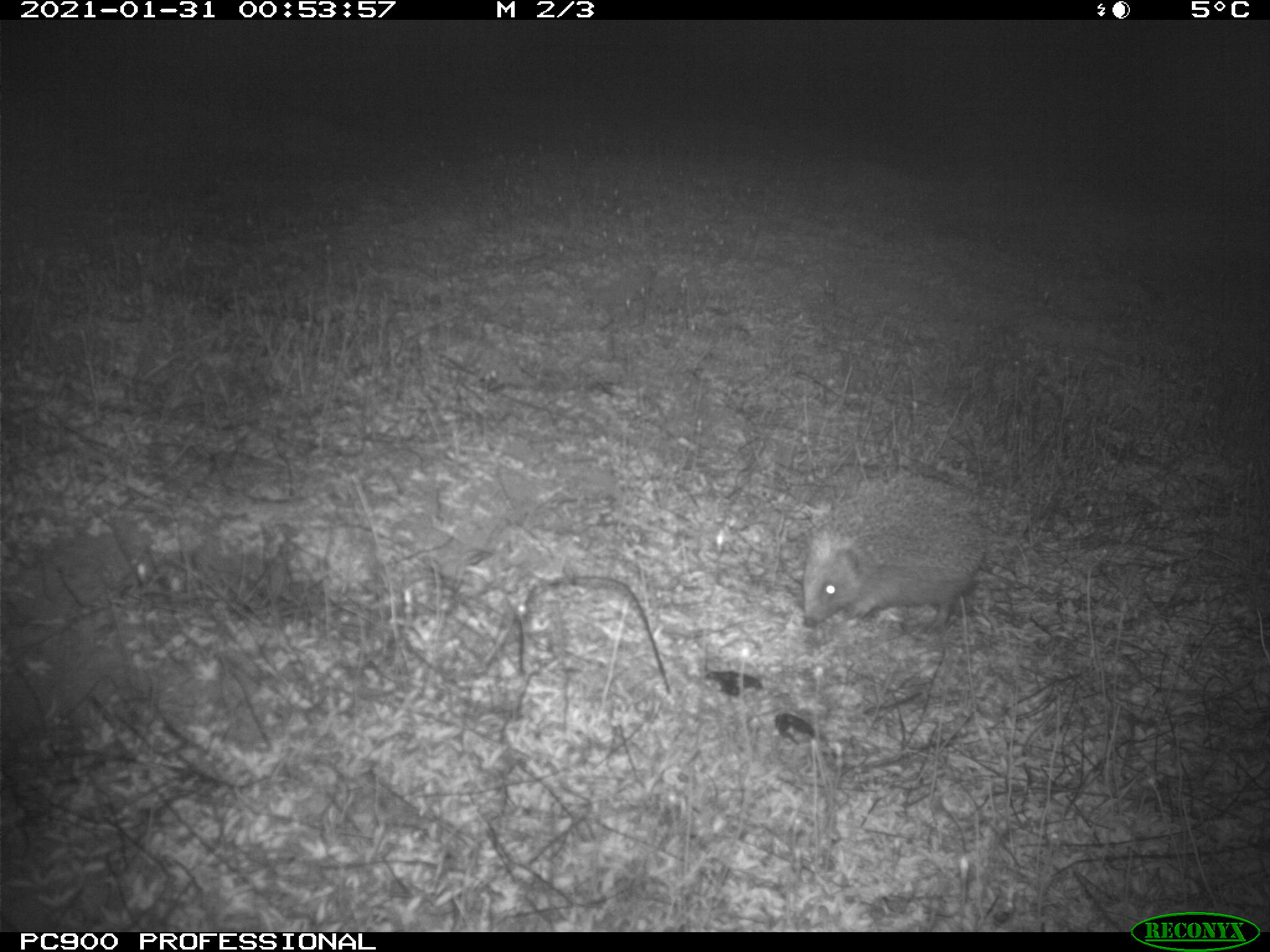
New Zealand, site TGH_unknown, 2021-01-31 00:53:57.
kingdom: Animalia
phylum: Chordata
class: Mammalia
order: Eulipotyphla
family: Erinaceidae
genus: Erinaceus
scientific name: Erinaceus europaeus europaeus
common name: european hedgehog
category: hedgehog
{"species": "hedgehog (european hedgehog) (Erinaceus europaeus europaeus)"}